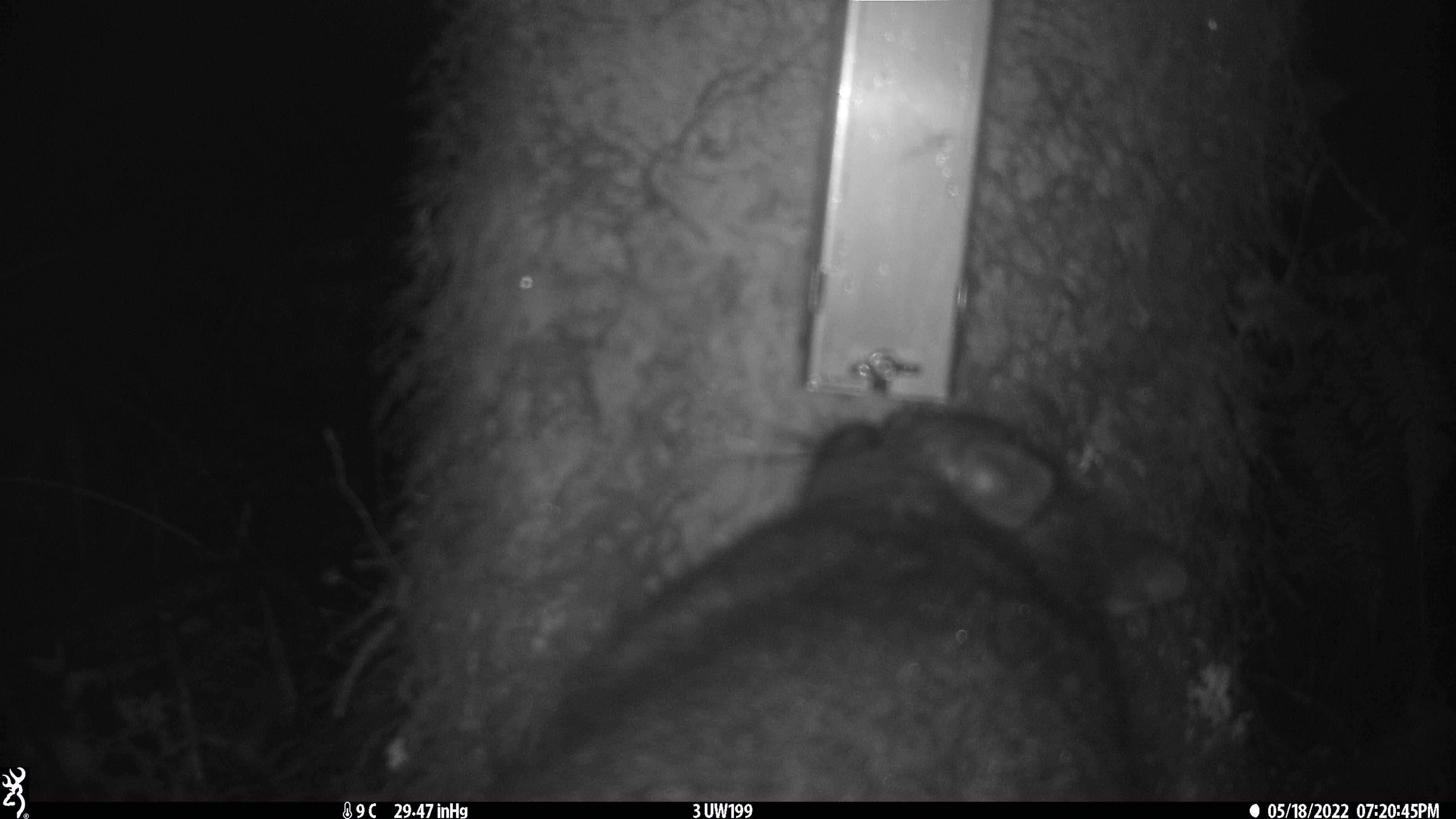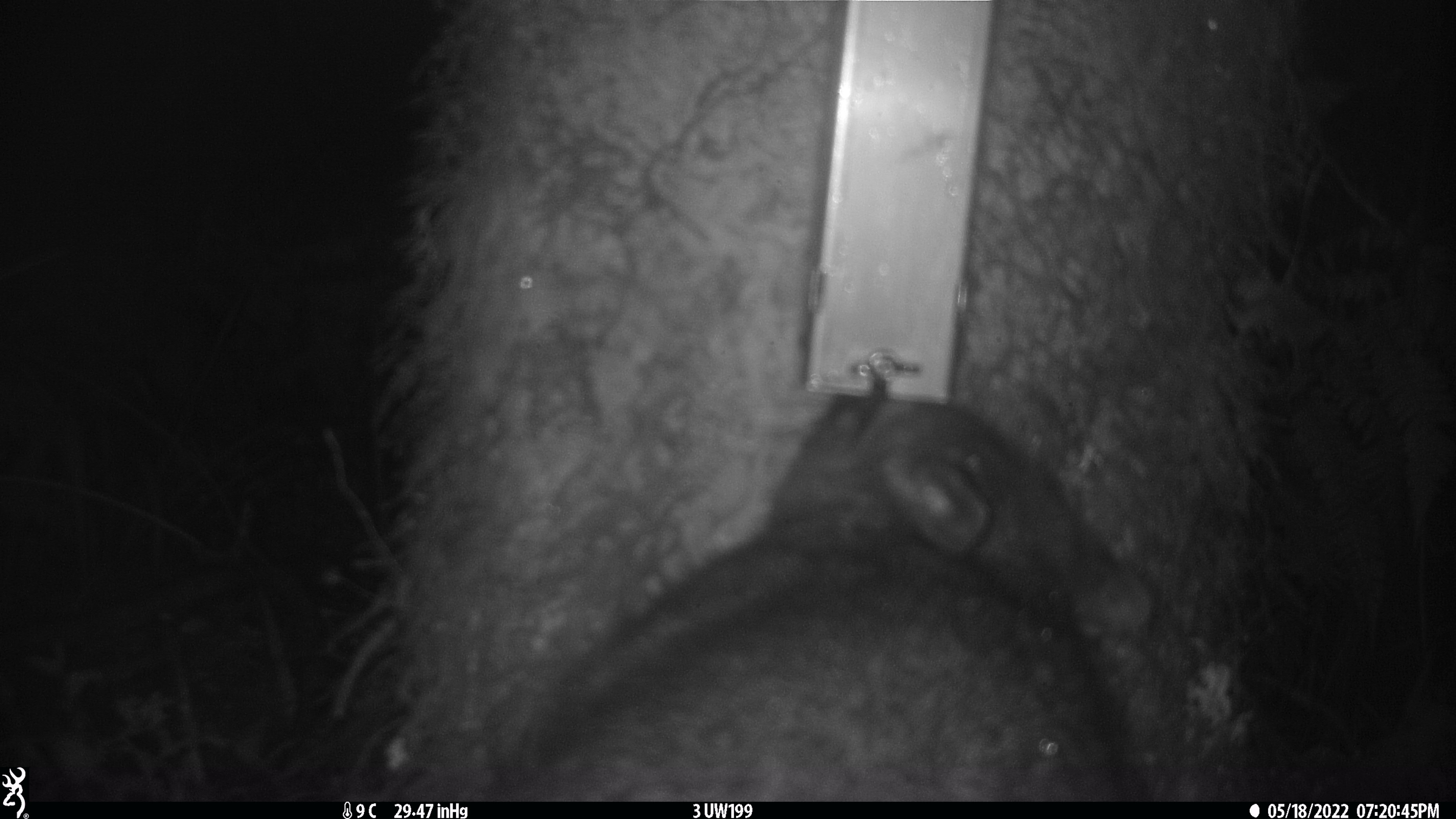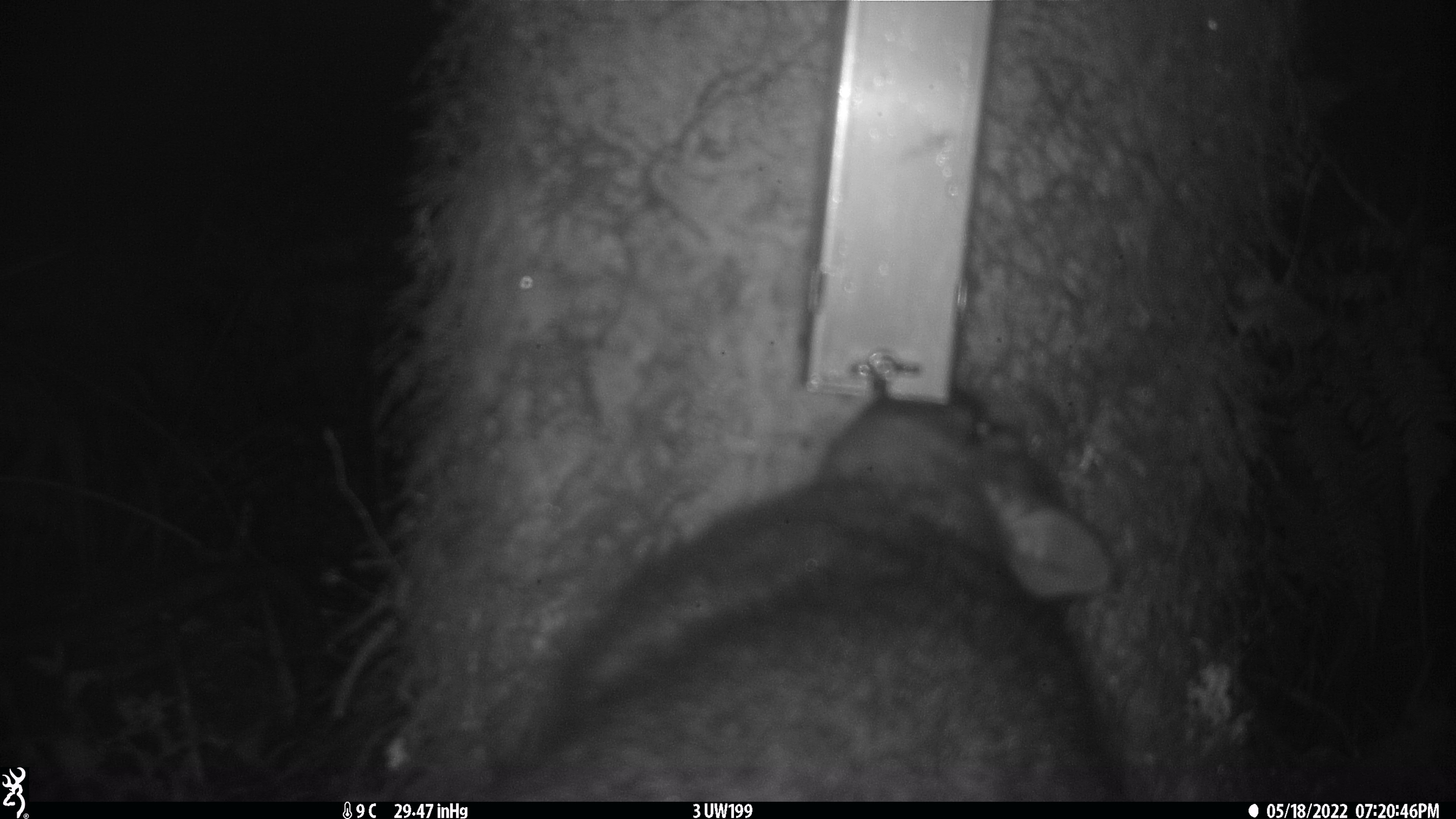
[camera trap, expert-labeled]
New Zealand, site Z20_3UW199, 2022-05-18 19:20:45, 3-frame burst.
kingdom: Animalia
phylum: Chordata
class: Mammalia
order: Diprotodontia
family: Phalangeridae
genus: Trichosurus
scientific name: Trichosurus vulpecula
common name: common brushtail possum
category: possum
Possum (common brushtail possum) (Trichosurus vulpecula).